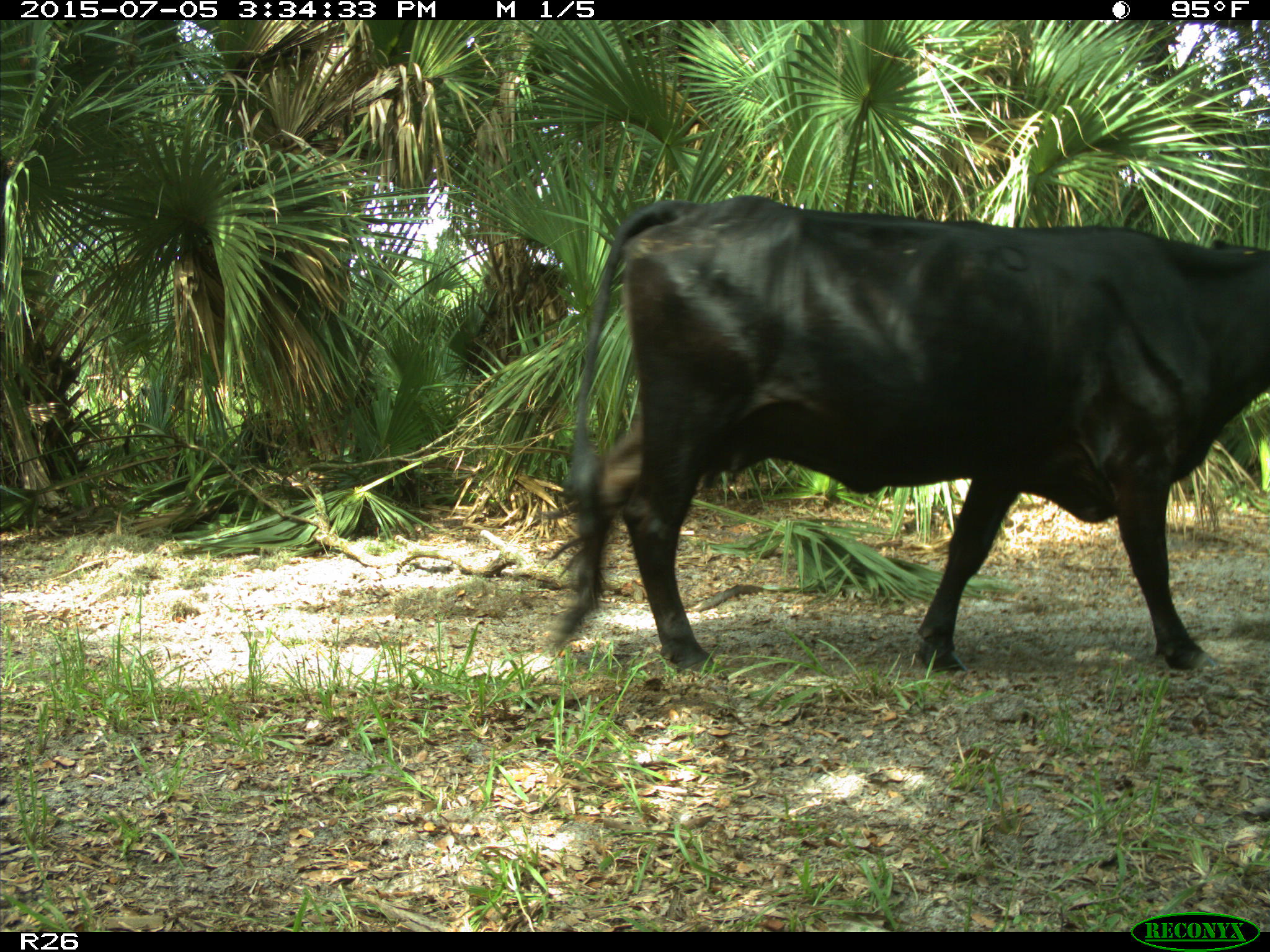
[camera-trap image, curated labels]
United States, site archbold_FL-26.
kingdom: Animalia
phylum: Chordata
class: Mammalia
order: Artiodactyla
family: Bovidae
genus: Bos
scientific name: Bos taurus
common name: domestic cow